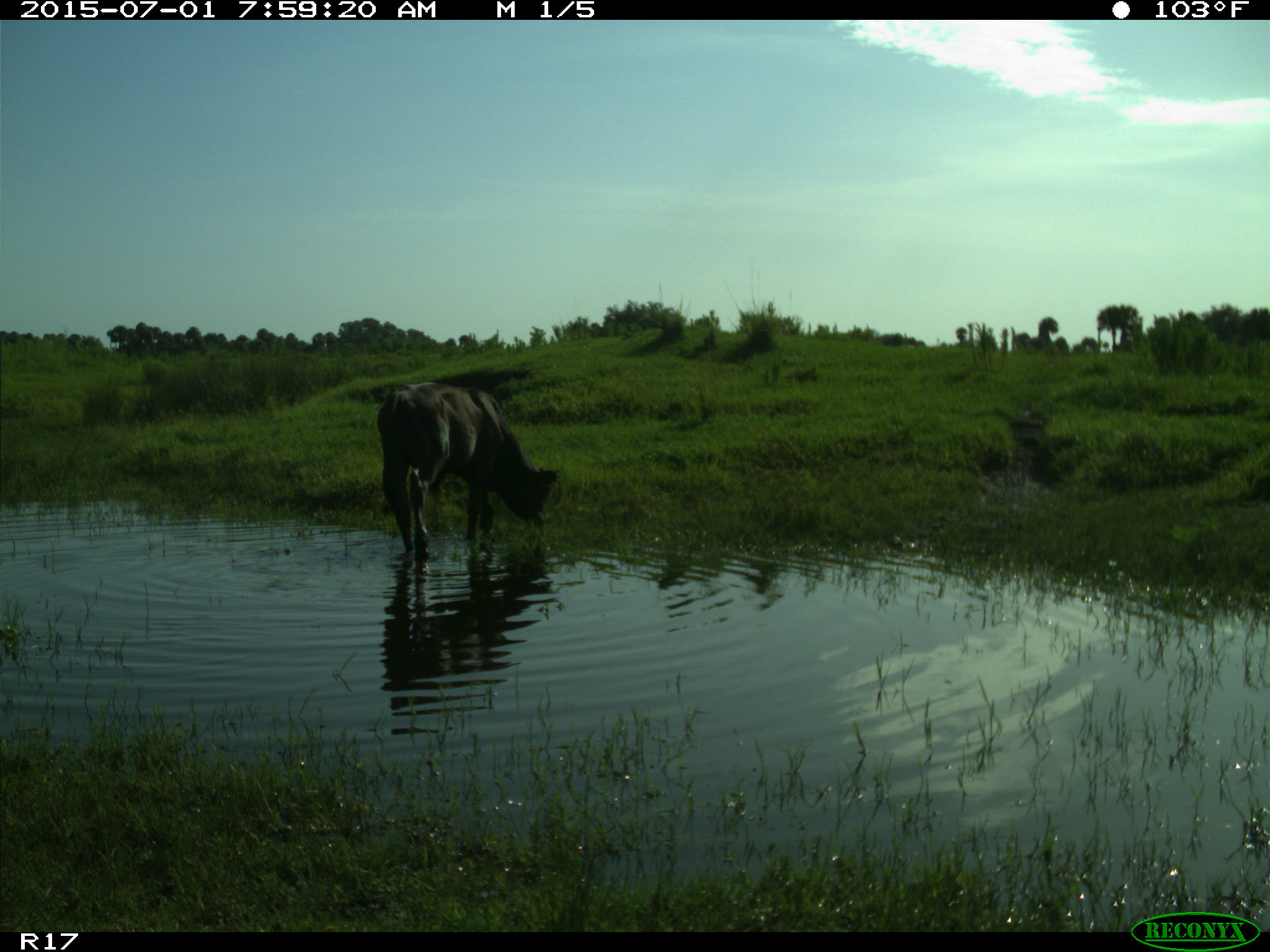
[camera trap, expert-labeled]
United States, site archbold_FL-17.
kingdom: Animalia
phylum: Chordata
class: Mammalia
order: Artiodactyla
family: Bovidae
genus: Bos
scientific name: Bos taurus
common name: domestic cow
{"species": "Bos taurus (domestic cow)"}